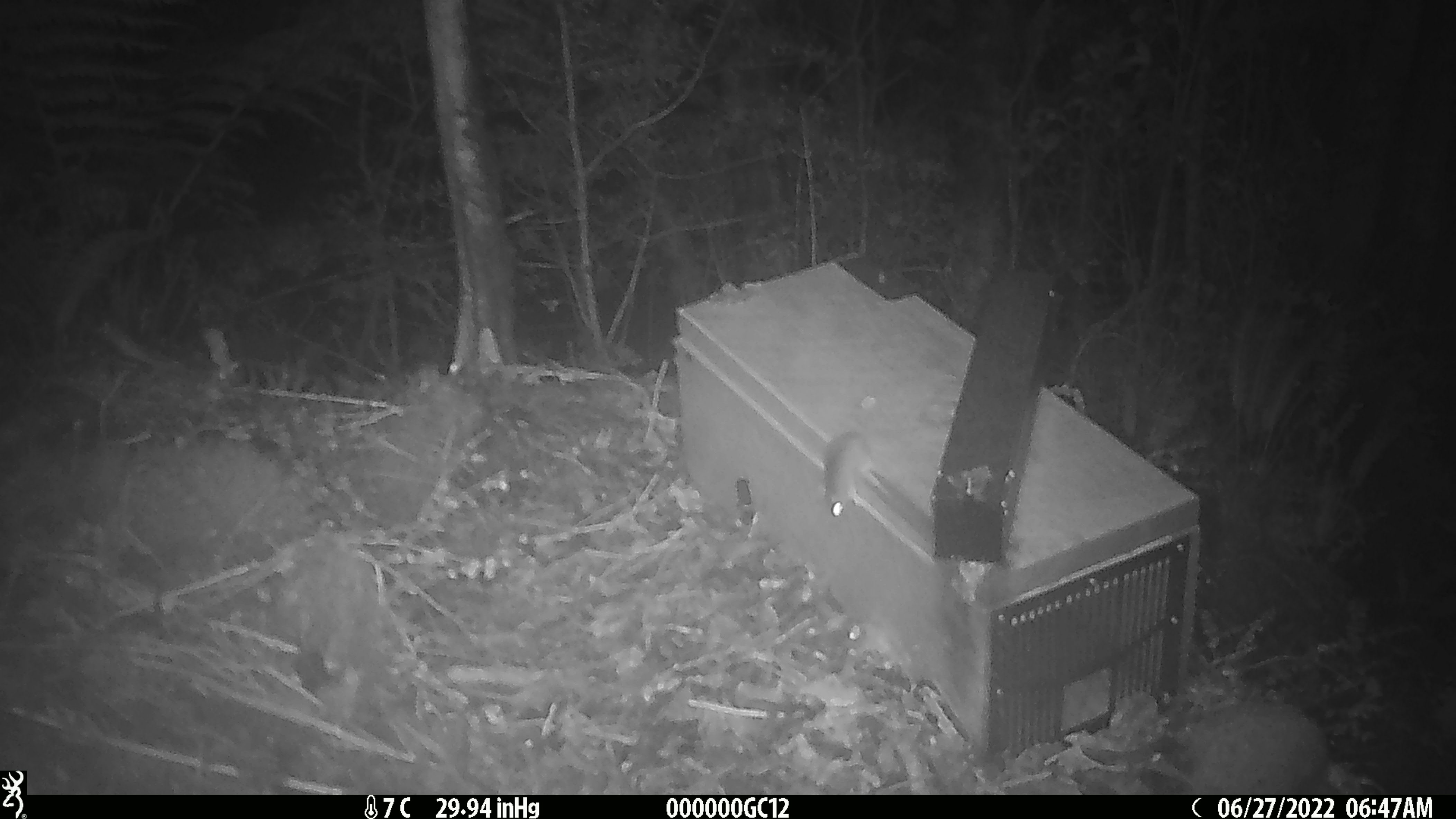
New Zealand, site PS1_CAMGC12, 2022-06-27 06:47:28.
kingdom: Animalia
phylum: Chordata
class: Mammalia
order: Rodentia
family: Muridae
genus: Mus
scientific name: Mus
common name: mouse